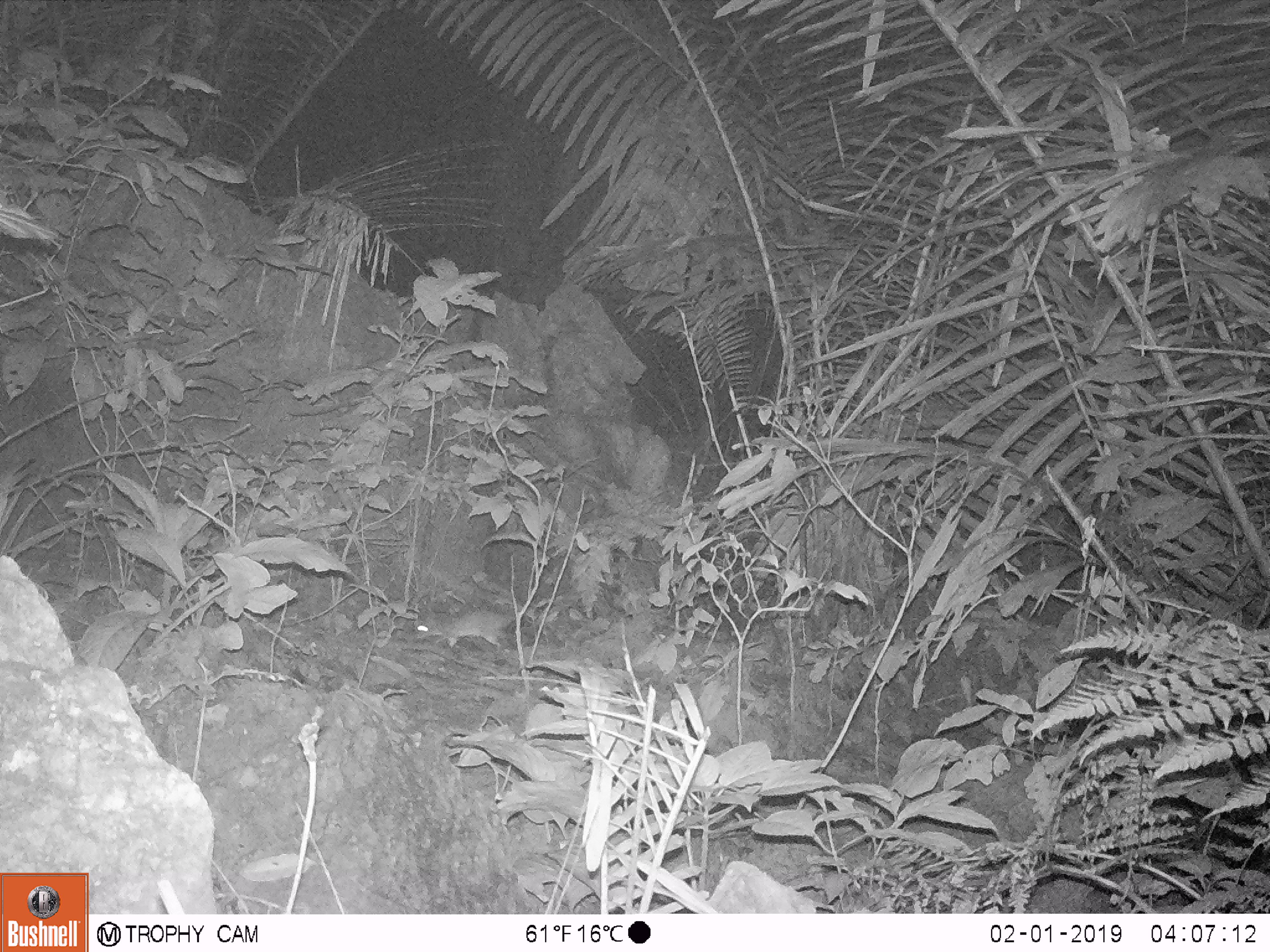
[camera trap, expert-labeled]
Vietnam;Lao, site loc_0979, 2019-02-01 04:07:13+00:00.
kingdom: Animalia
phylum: Chordata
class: Mammalia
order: Rodentia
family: Muridae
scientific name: Muridae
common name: old-world mice and rats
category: unidentified murid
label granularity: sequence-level